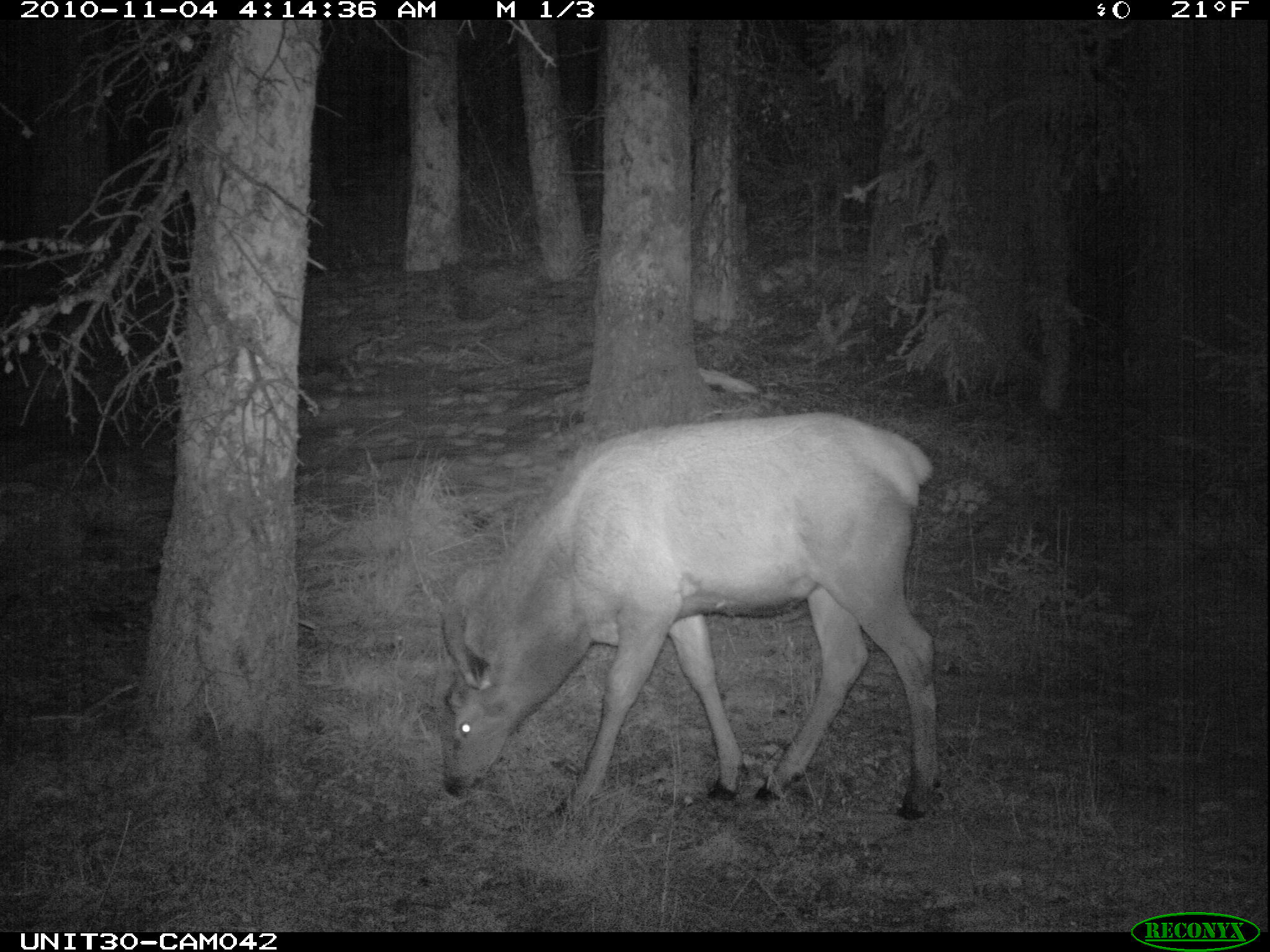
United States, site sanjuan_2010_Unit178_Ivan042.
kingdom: Animalia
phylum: Chordata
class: Mammalia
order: Artiodactyla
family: Cervidae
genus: Cervus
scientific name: Cervus elaphus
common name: red deer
Cervus elaphus (red deer).